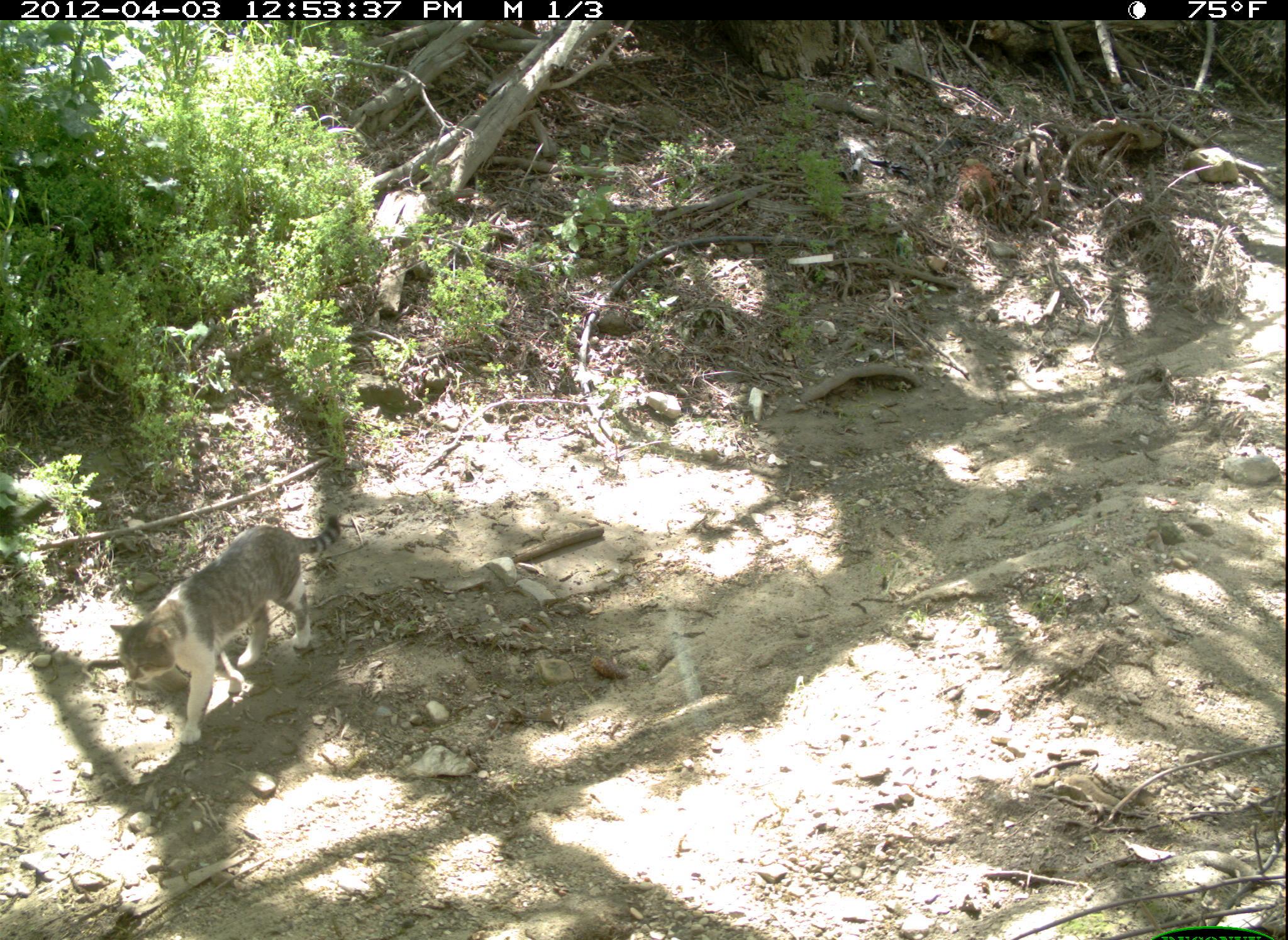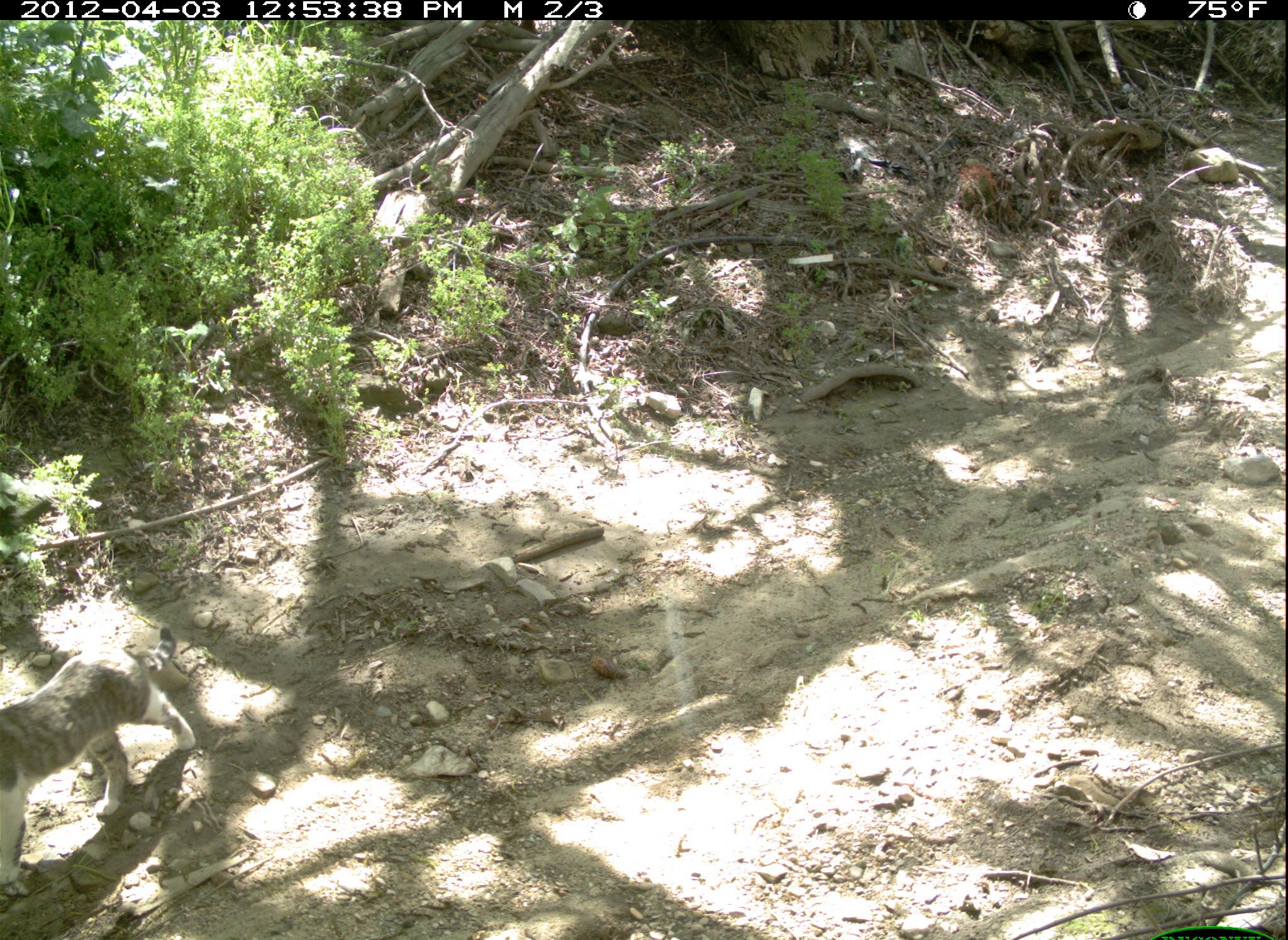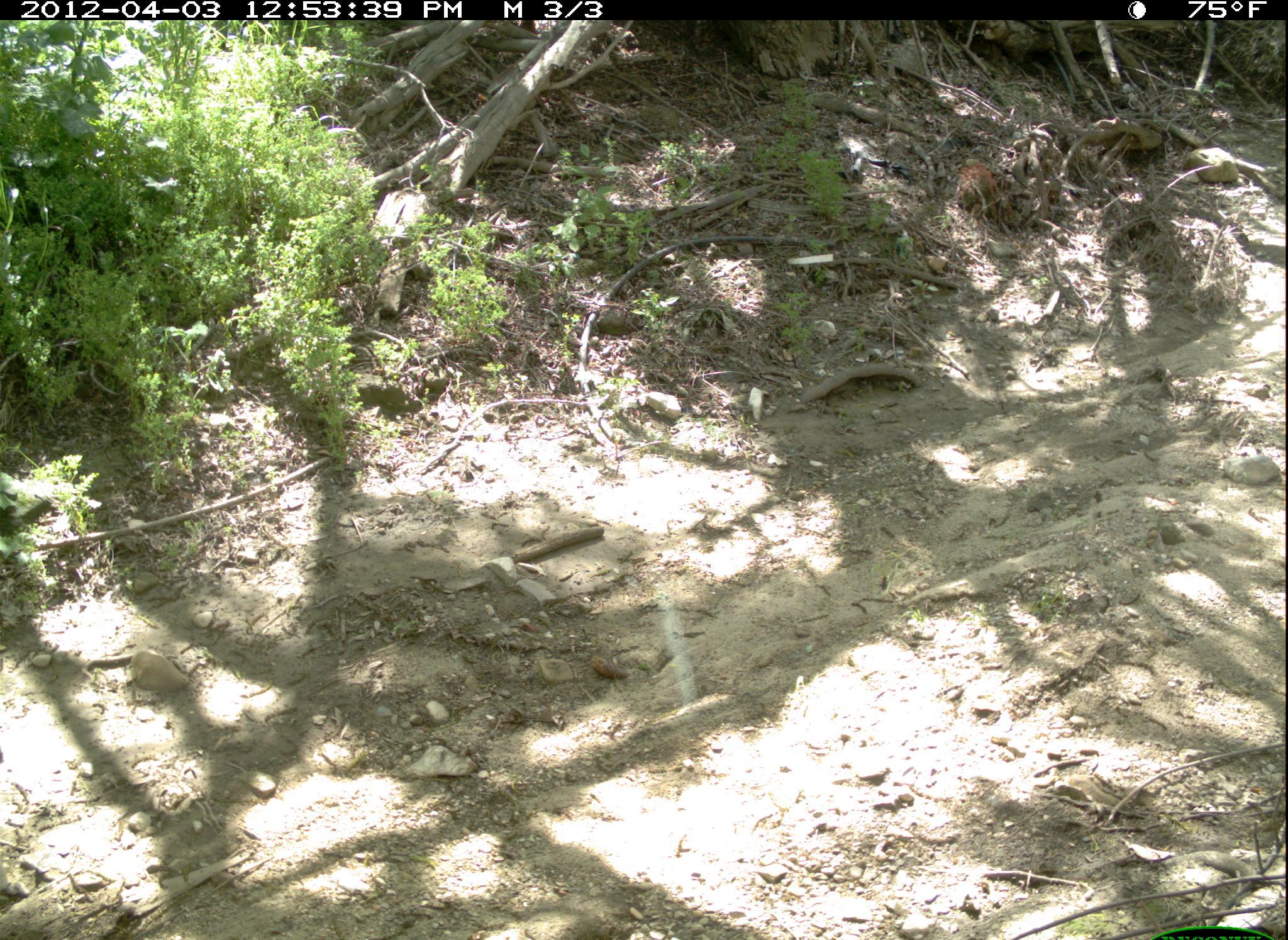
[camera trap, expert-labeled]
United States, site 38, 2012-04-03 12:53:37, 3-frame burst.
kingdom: Animalia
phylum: Chordata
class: Mammalia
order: Carnivora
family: Felidae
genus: Felis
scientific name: Felis catus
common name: cat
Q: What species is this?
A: Cat (Felis catus).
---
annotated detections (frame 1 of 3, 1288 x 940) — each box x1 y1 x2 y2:
cat: 106 496 348 749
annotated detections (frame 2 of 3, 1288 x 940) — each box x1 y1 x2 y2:
cat: 2 625 206 897